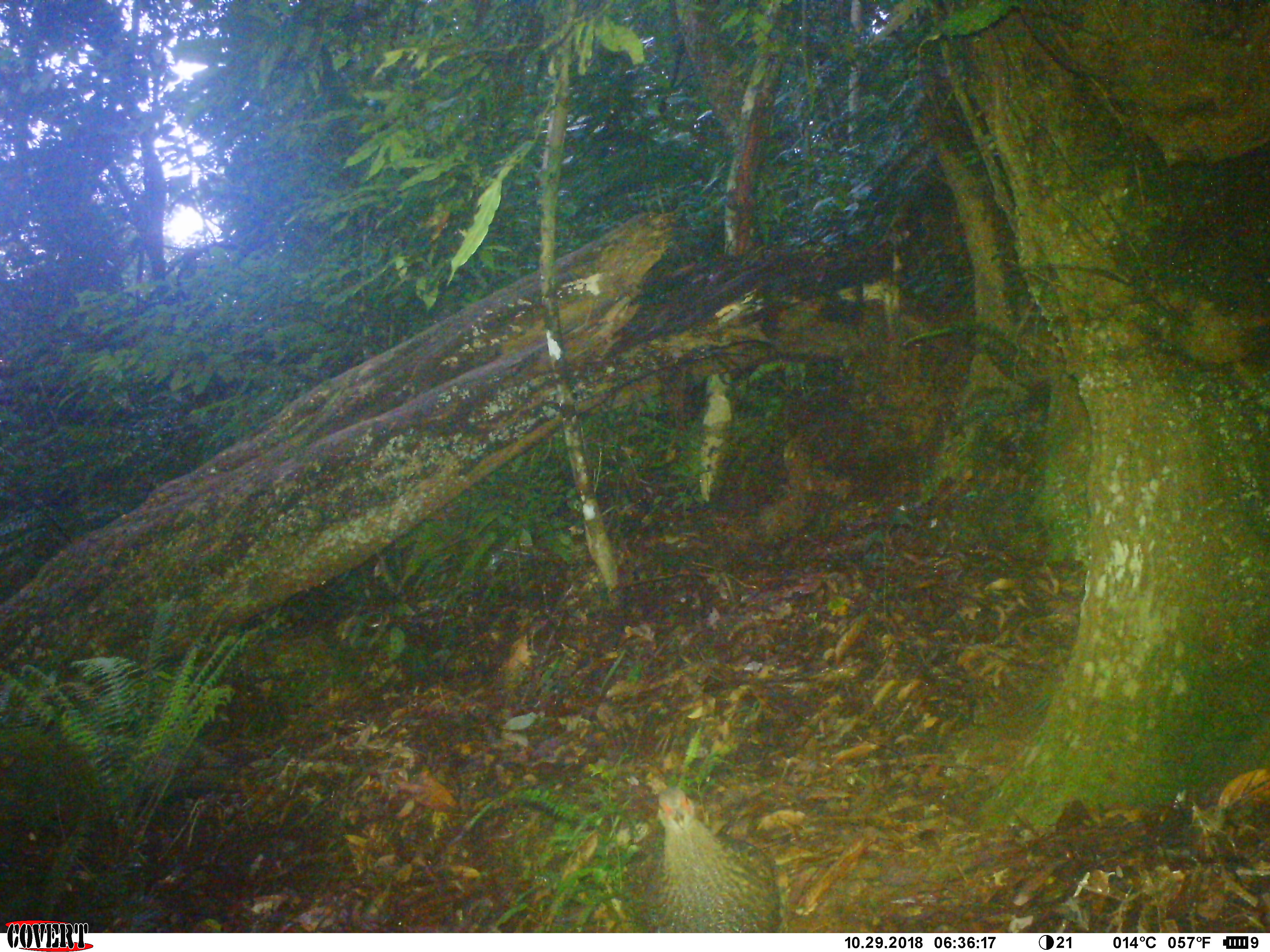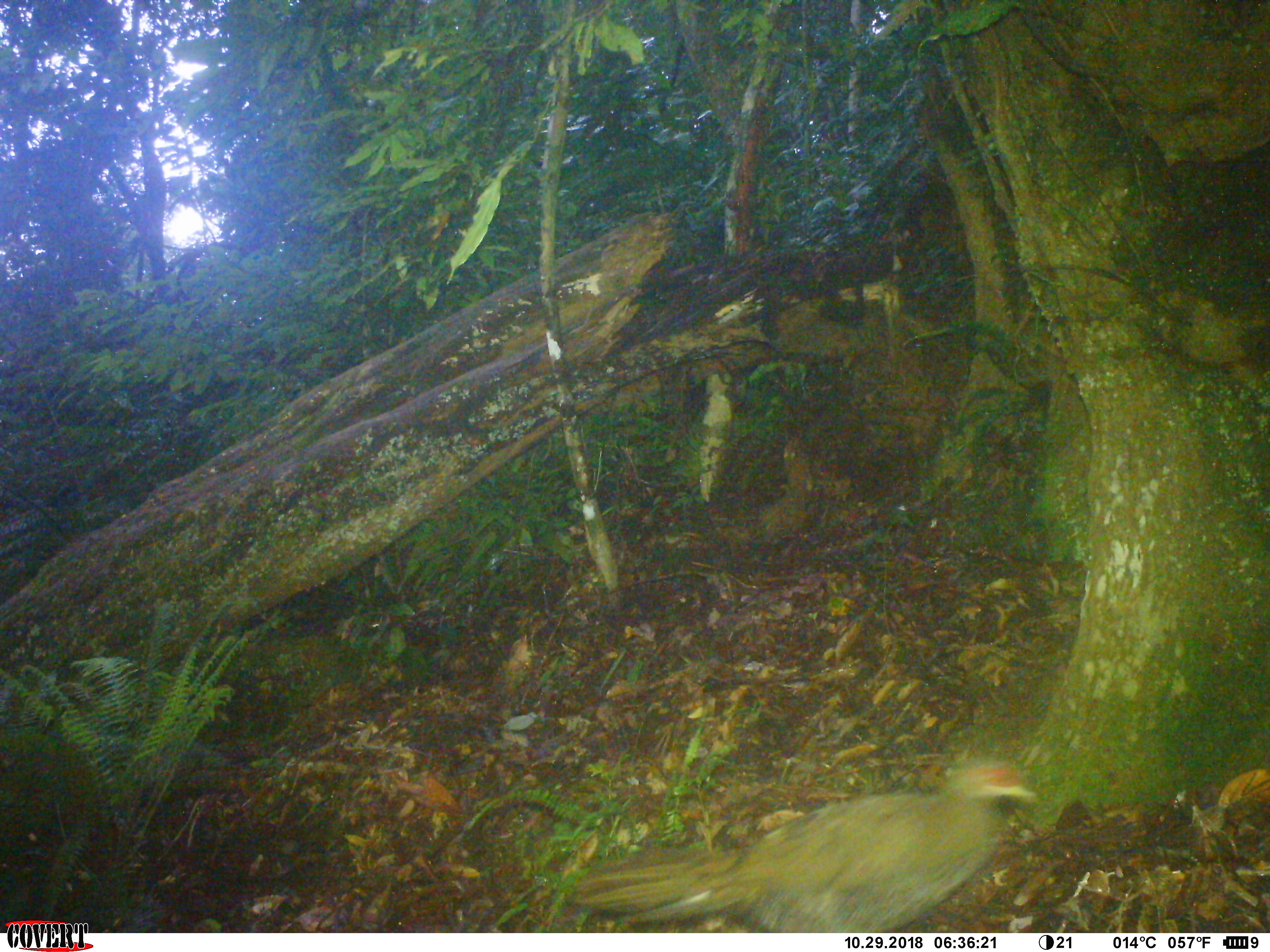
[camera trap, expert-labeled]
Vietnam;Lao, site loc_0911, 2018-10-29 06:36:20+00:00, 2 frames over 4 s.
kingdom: Animalia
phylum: Chordata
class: Aves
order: Galliformes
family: Phasianidae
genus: Lophura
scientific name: Lophura nycthemera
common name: silver pheasant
Silver pheasant (Lophura nycthemera). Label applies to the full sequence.